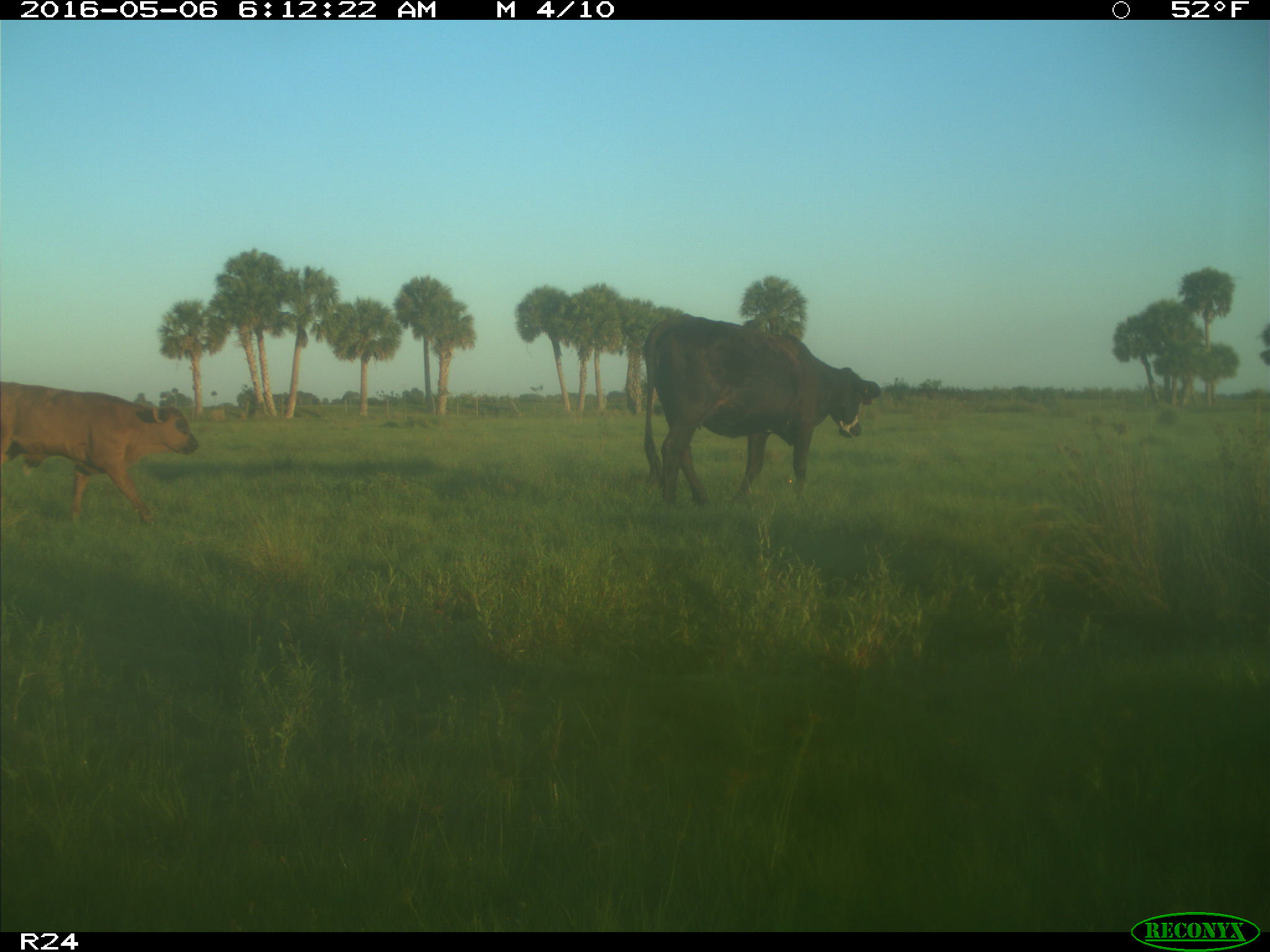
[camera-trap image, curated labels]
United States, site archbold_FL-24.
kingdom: Animalia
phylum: Chordata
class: Mammalia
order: Artiodactyla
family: Bovidae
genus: Bos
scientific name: Bos taurus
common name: domestic cow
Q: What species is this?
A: Bos taurus (domestic cow).